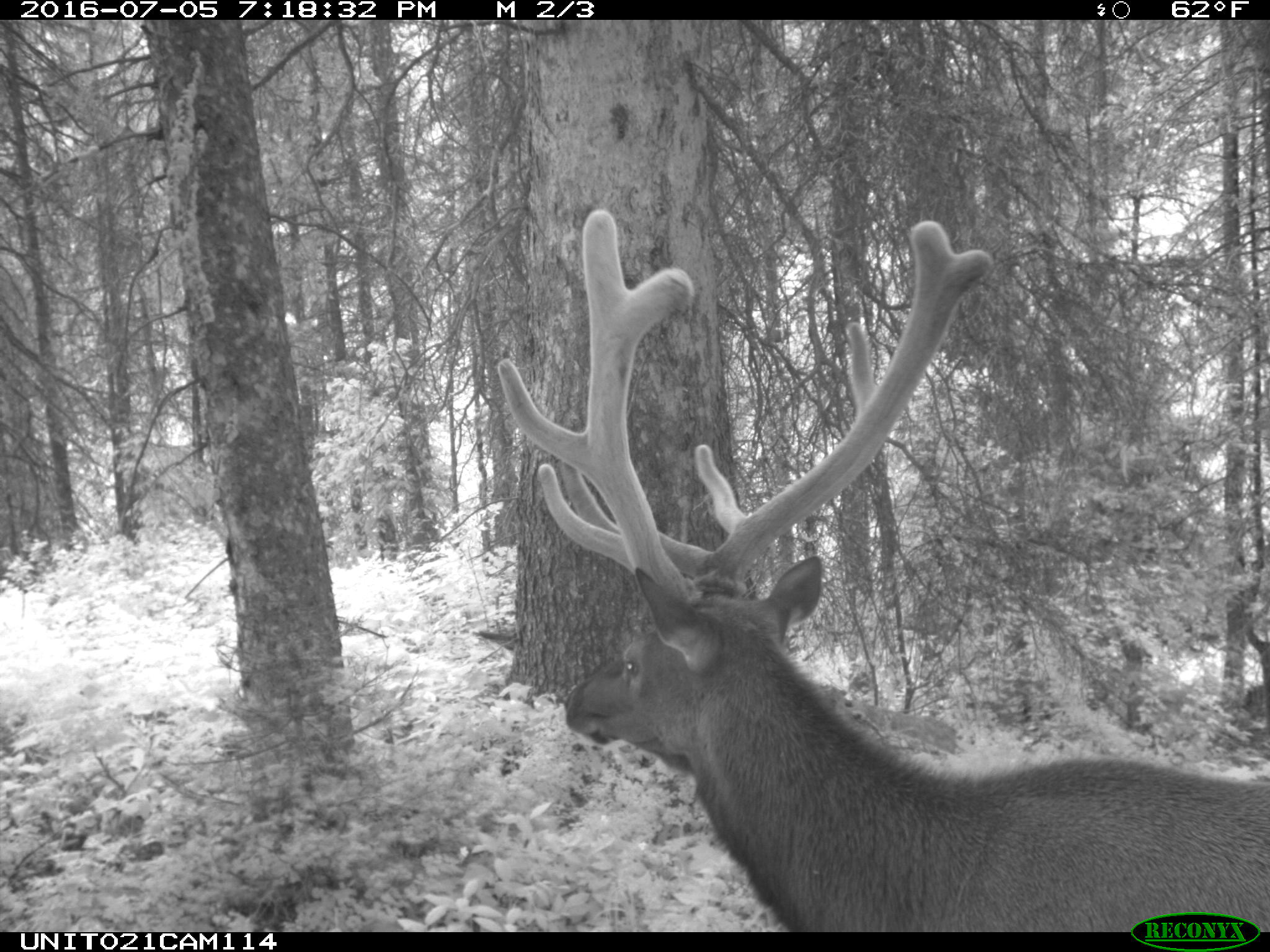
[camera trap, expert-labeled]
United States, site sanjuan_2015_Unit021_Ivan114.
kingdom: Animalia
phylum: Chordata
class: Mammalia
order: Artiodactyla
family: Cervidae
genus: Cervus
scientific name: Cervus elaphus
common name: red deer